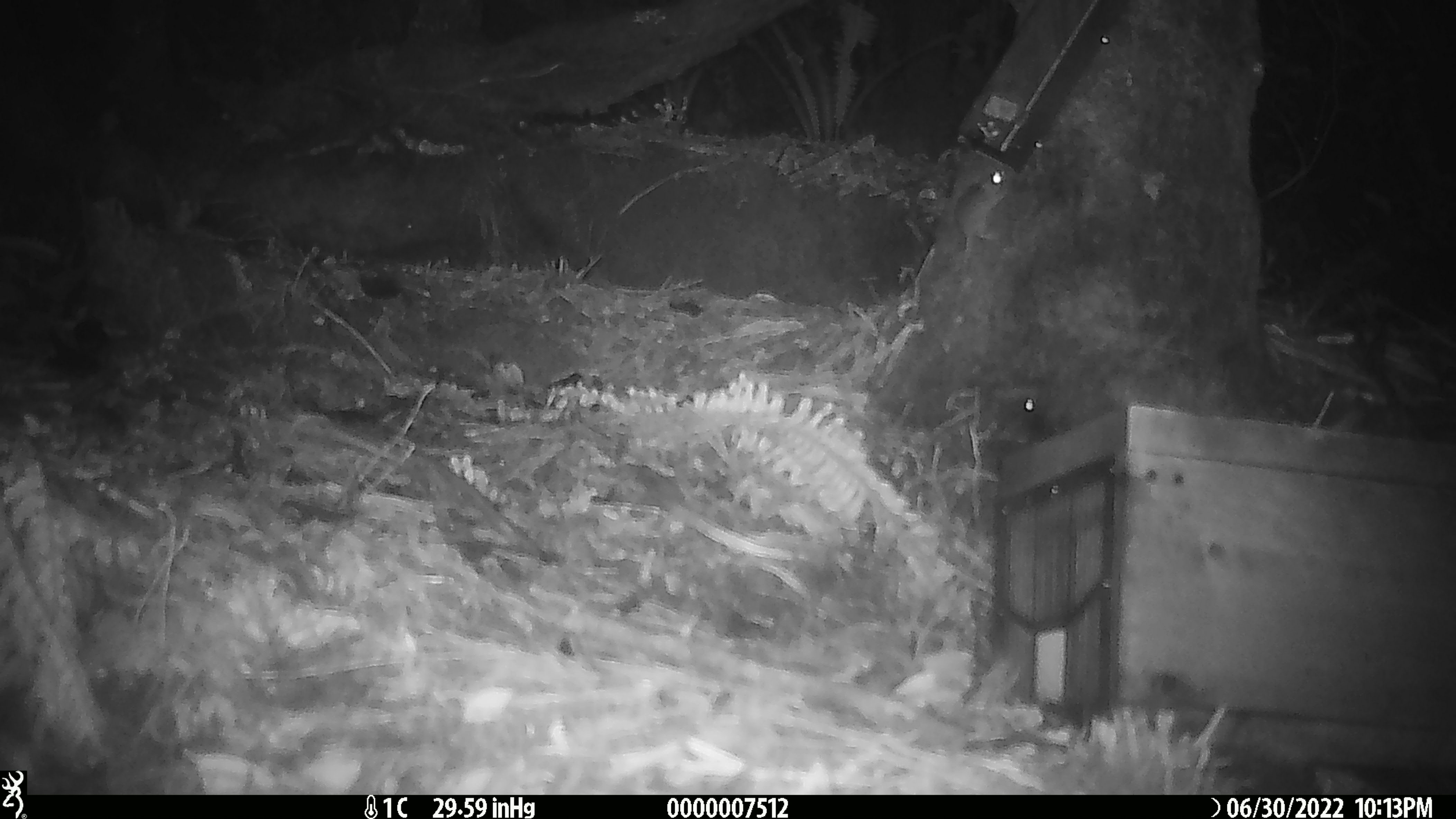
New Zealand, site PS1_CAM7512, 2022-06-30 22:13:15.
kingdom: Animalia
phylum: Chordata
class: Mammalia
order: Rodentia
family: Muridae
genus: Mus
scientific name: Mus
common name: mouse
Mouse (Mus).